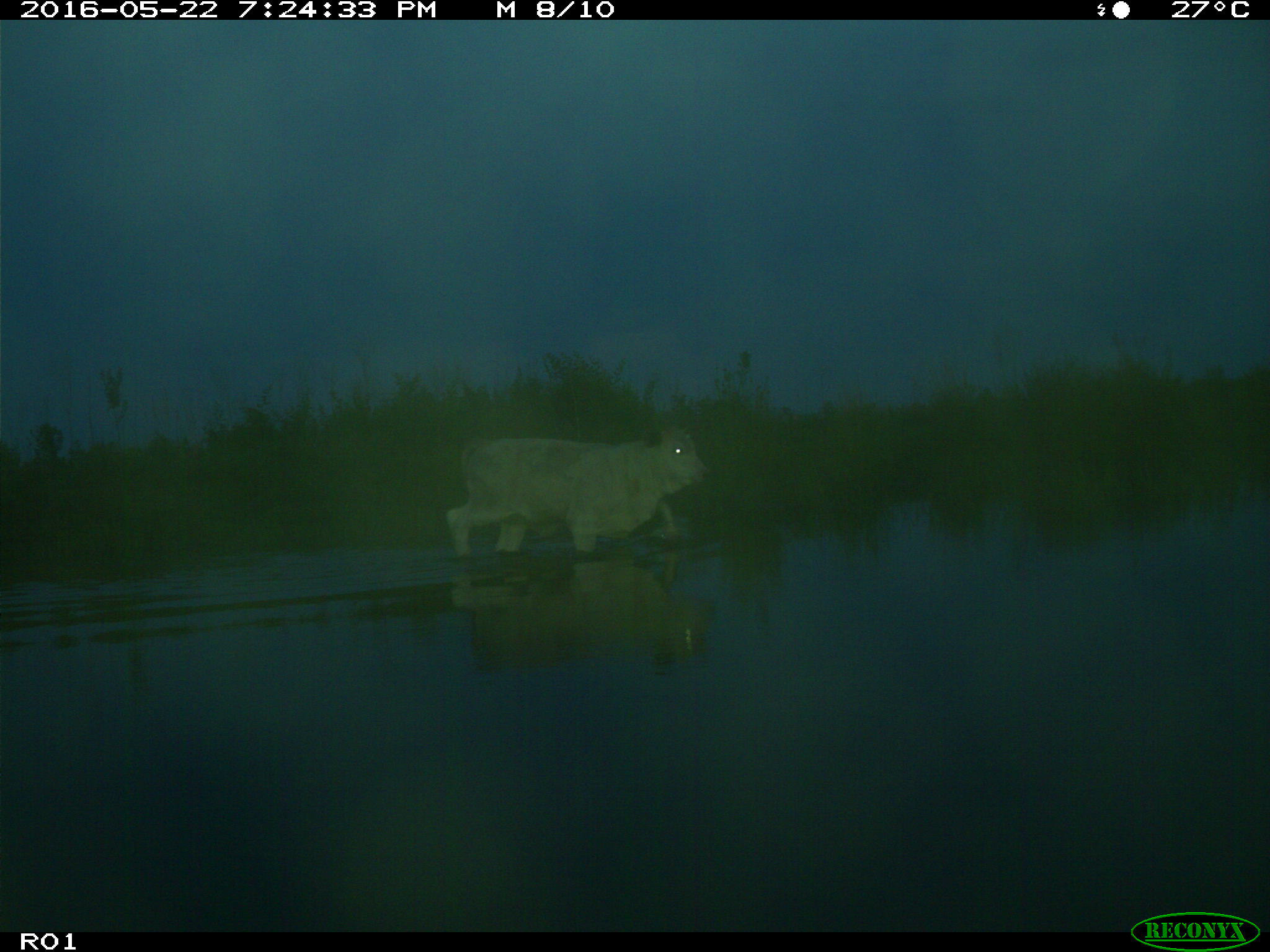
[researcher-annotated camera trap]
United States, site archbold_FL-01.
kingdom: Animalia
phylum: Chordata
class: Mammalia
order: Artiodactyla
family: Bovidae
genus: Bos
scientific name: Bos taurus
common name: domestic cow